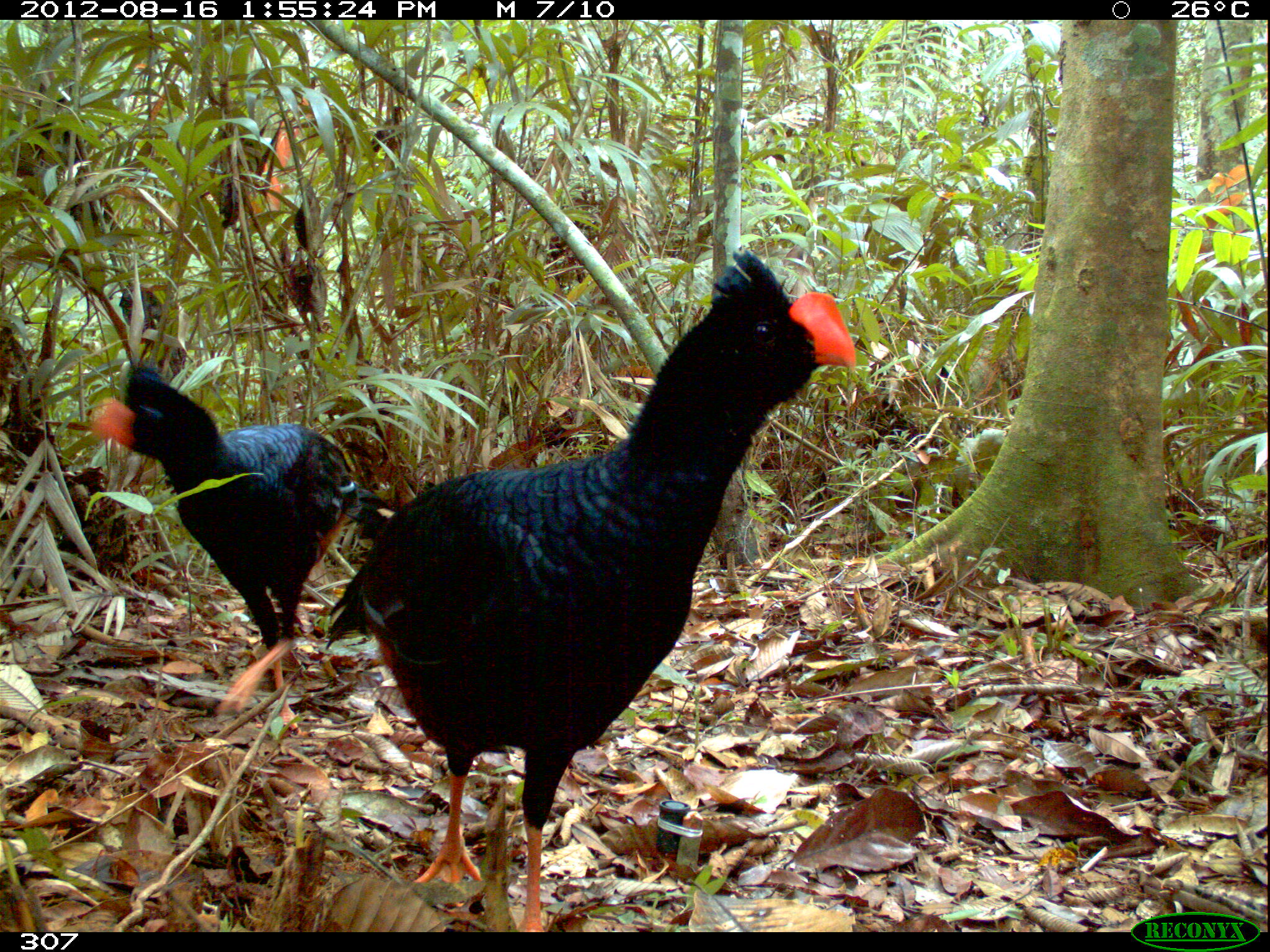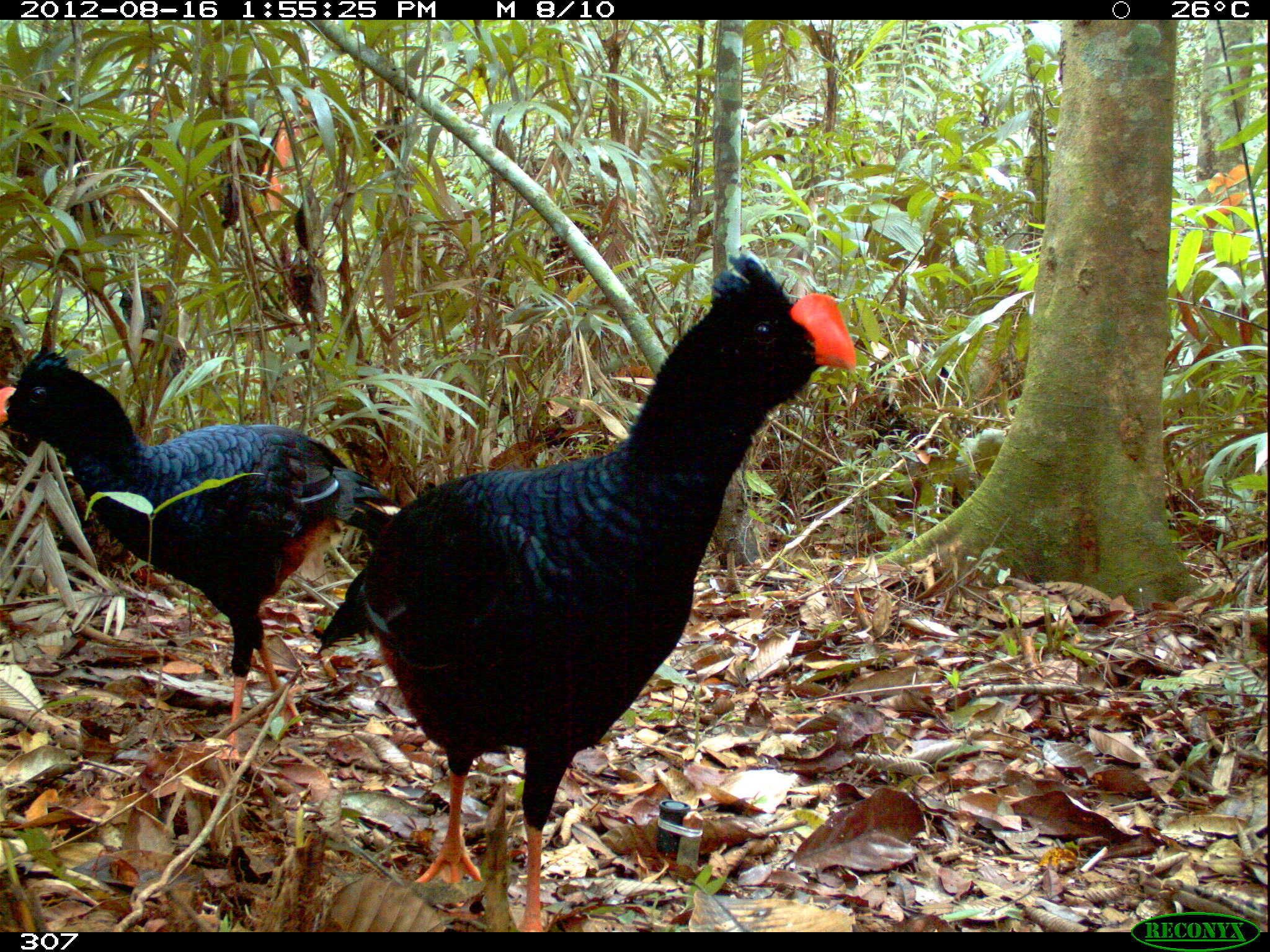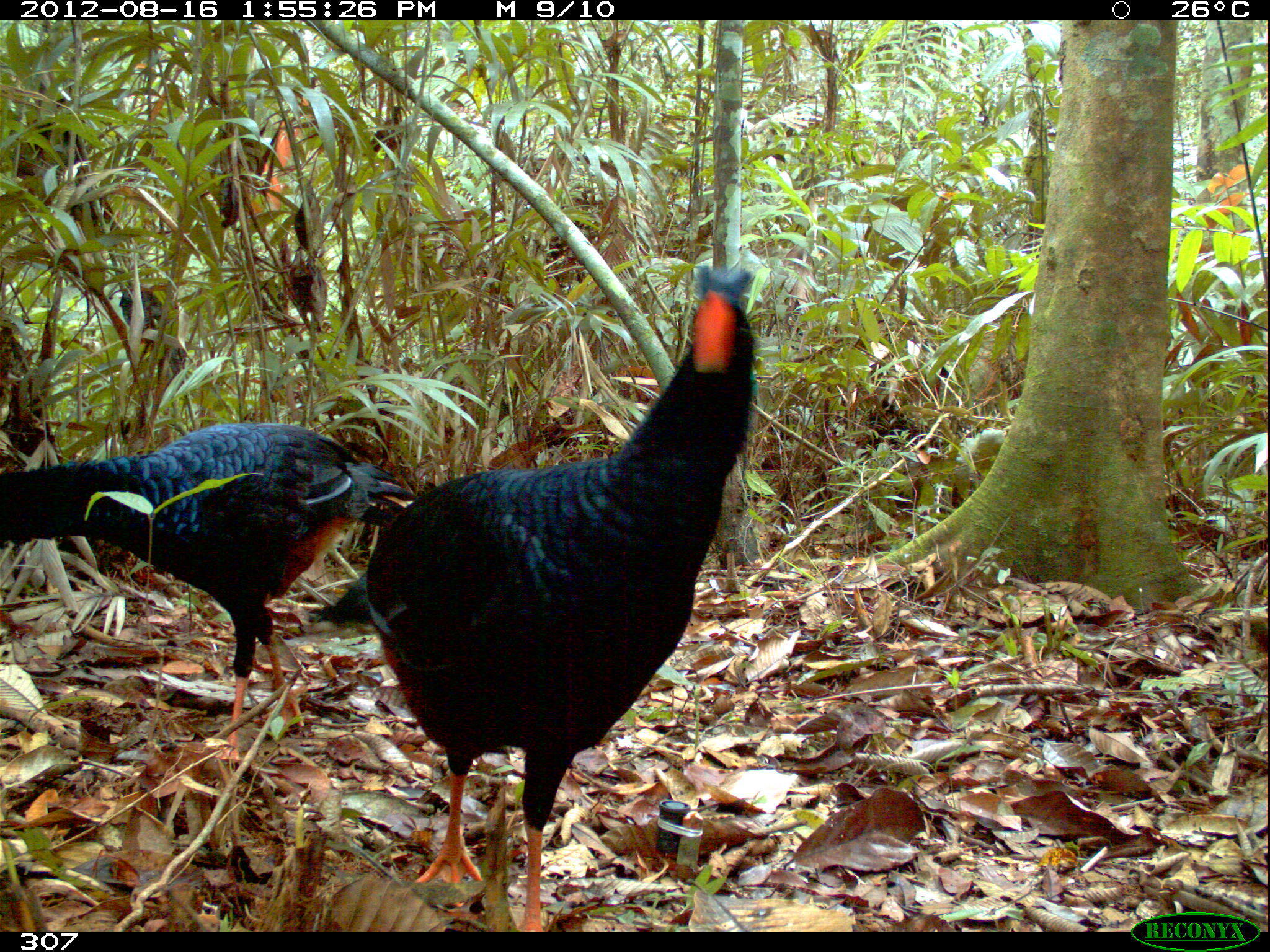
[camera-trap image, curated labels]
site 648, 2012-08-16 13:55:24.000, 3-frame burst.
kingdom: Animalia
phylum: Chordata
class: Aves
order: Galliformes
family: Cracidae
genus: Mitu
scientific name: Mitu tuberosum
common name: razor-billed curassow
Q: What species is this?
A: Mitu tuberosum (razor-billed curassow).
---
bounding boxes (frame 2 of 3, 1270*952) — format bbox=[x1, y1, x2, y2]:
mitu tuberosum: bbox=[311, 249, 858, 933]; bbox=[0, 347, 399, 768]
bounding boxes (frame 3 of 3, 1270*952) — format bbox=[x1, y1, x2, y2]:
mitu tuberosum: bbox=[306, 260, 756, 932]; bbox=[0, 415, 418, 760]